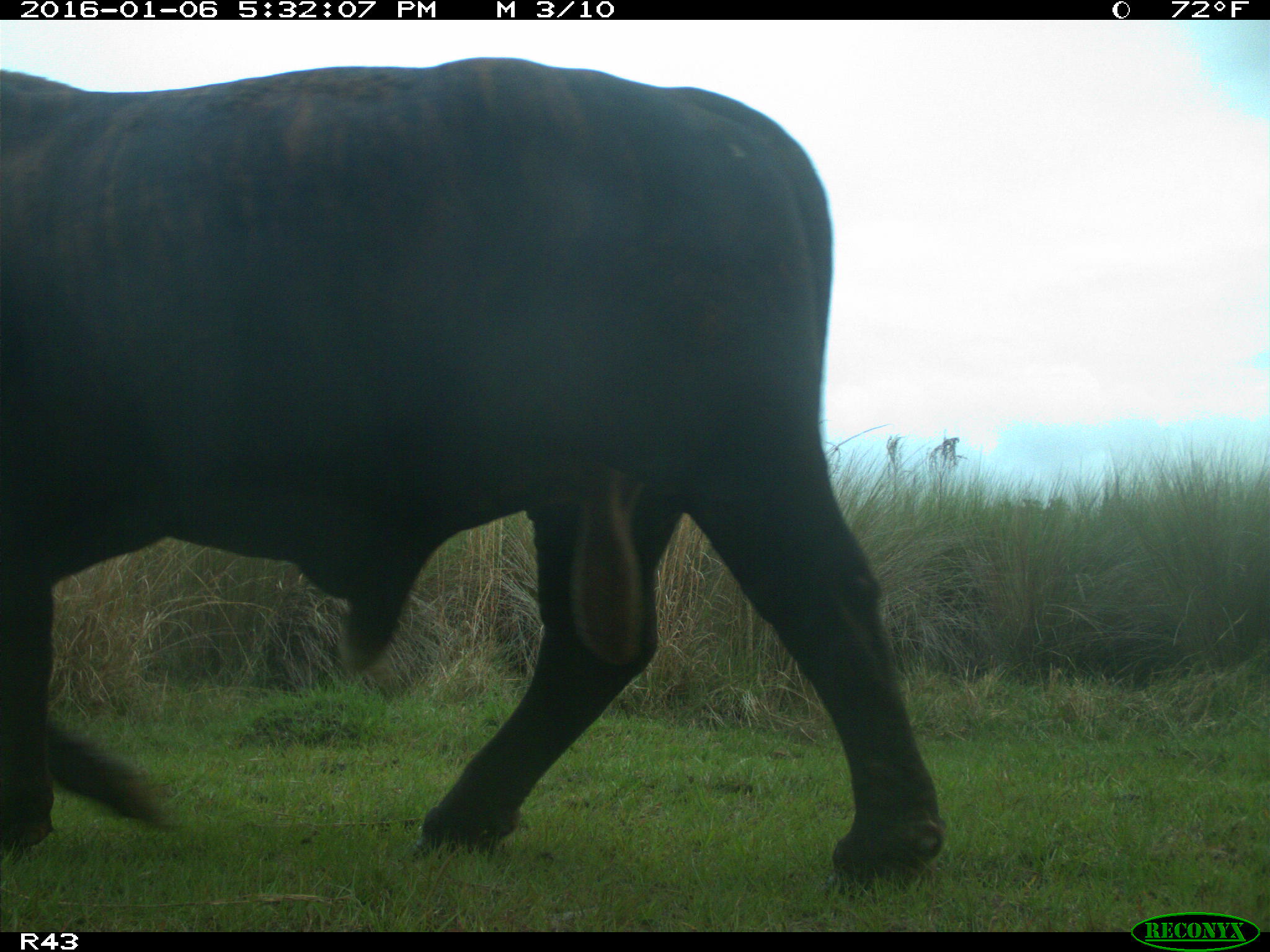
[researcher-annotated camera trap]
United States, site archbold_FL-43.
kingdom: Animalia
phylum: Chordata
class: Mammalia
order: Artiodactyla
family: Bovidae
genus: Bos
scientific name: Bos taurus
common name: domestic cow